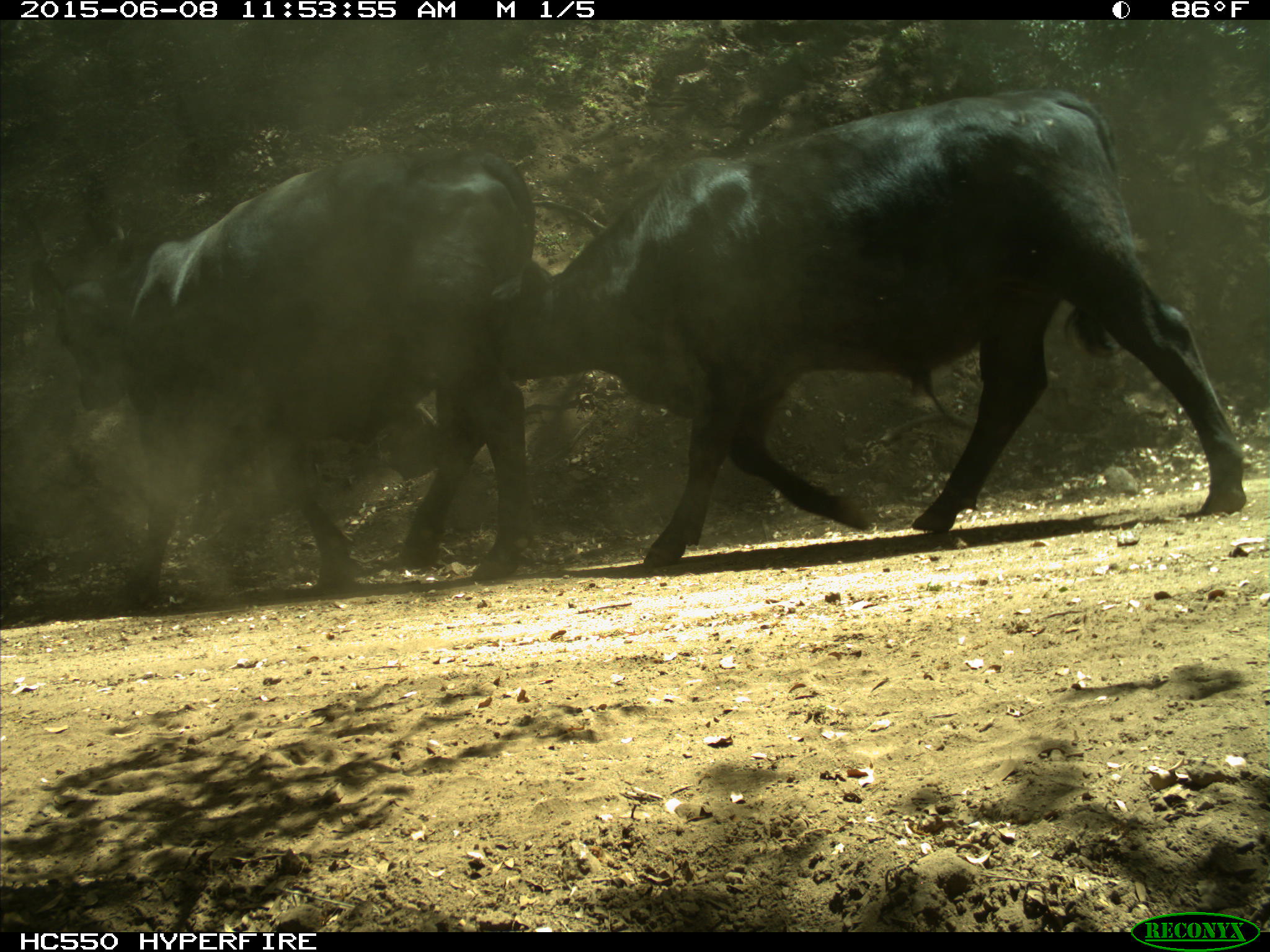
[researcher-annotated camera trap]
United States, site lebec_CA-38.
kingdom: Animalia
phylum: Chordata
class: Mammalia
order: Artiodactyla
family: Bovidae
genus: Bos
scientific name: Bos taurus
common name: domestic cow